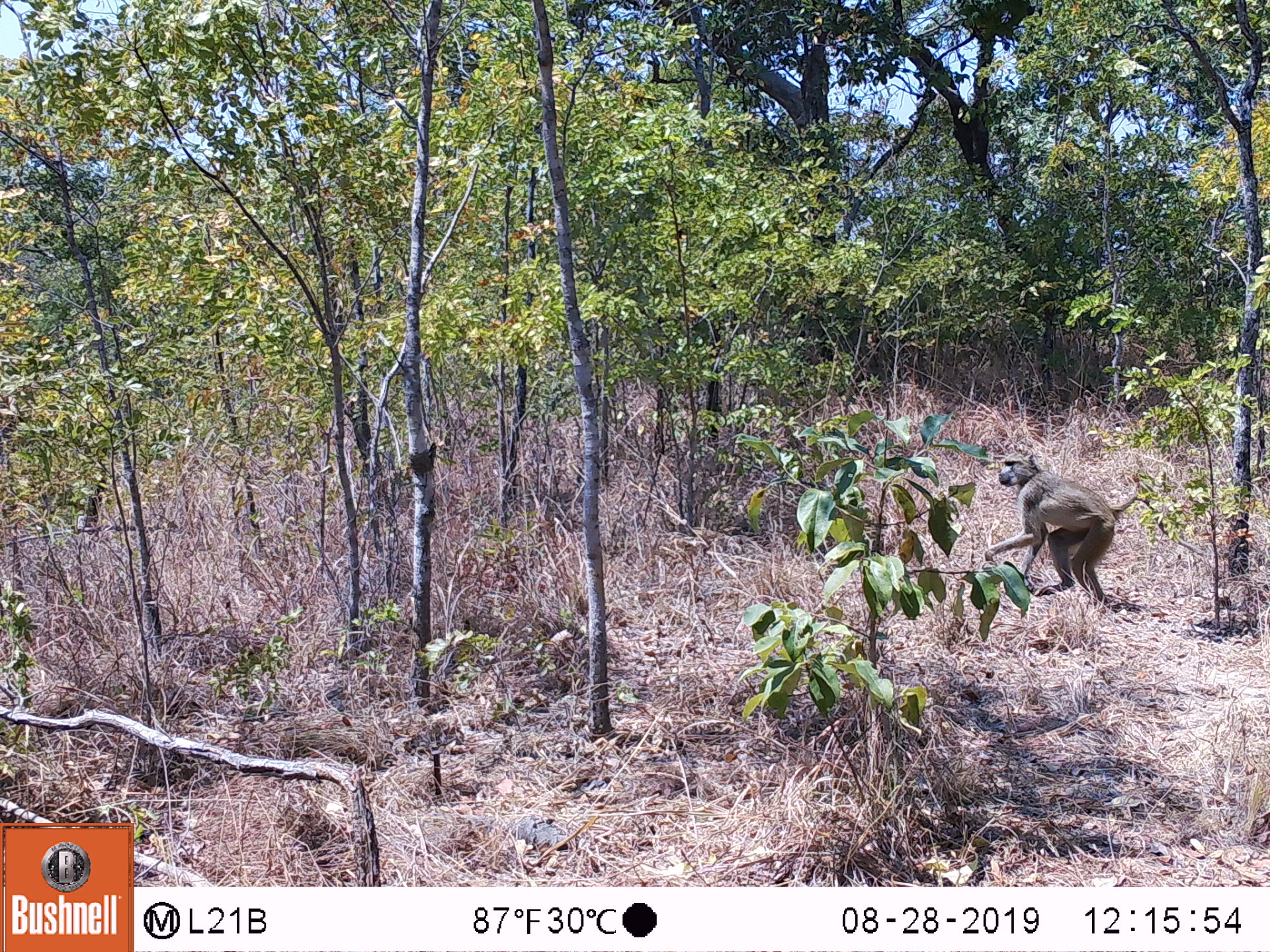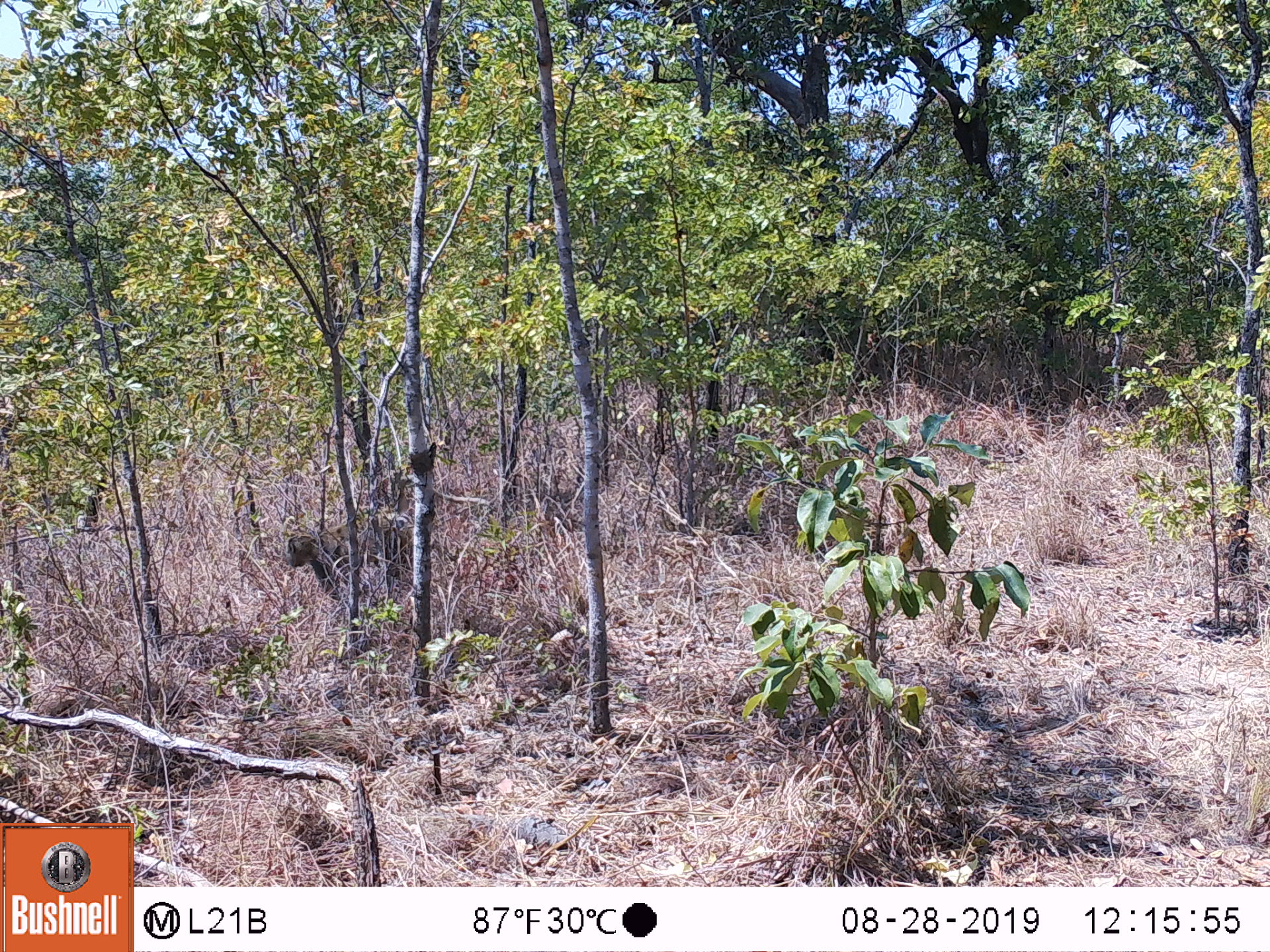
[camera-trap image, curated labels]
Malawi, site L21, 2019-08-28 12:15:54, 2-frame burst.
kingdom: Animalia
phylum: Chordata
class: Mammalia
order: Primates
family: Cercopithecidae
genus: Papio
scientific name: Papio cynocephalus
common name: yellow baboon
Yellow baboon (Papio cynocephalus), count 1.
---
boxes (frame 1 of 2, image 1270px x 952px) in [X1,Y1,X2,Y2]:
yellow baboon: [973,456,1172,604]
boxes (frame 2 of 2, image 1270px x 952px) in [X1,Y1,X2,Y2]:
yellow baboon: [285,486,406,624]